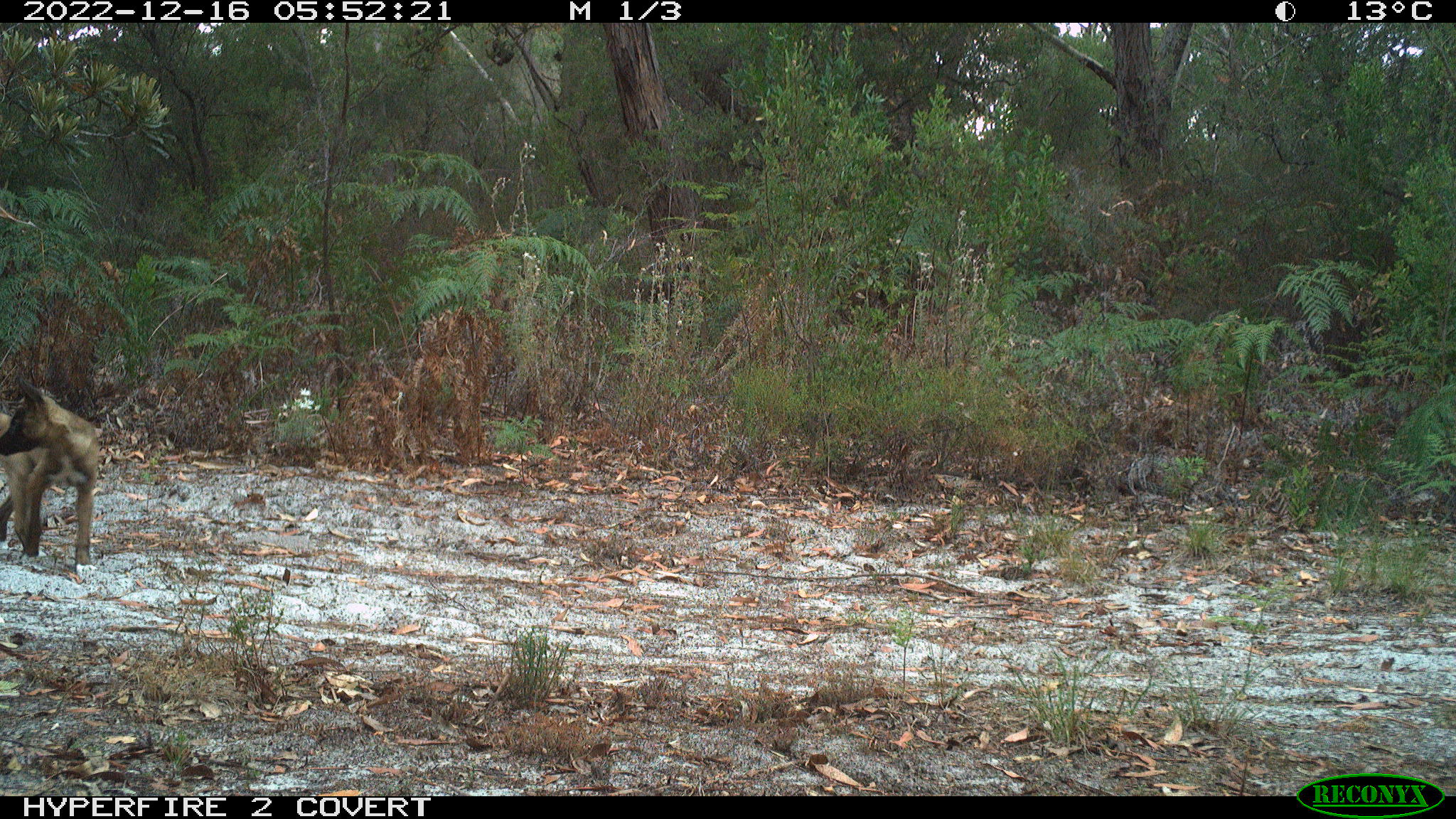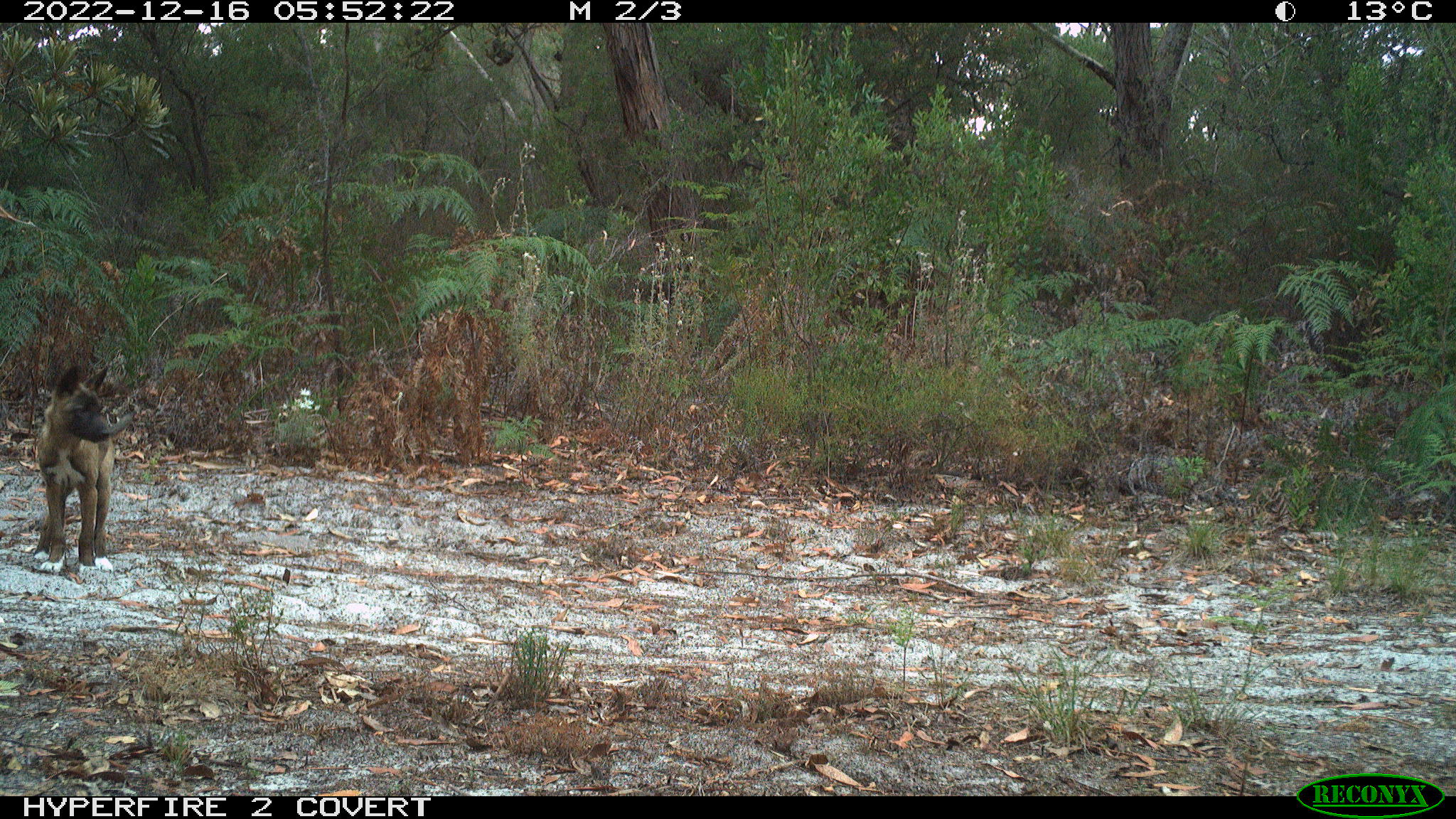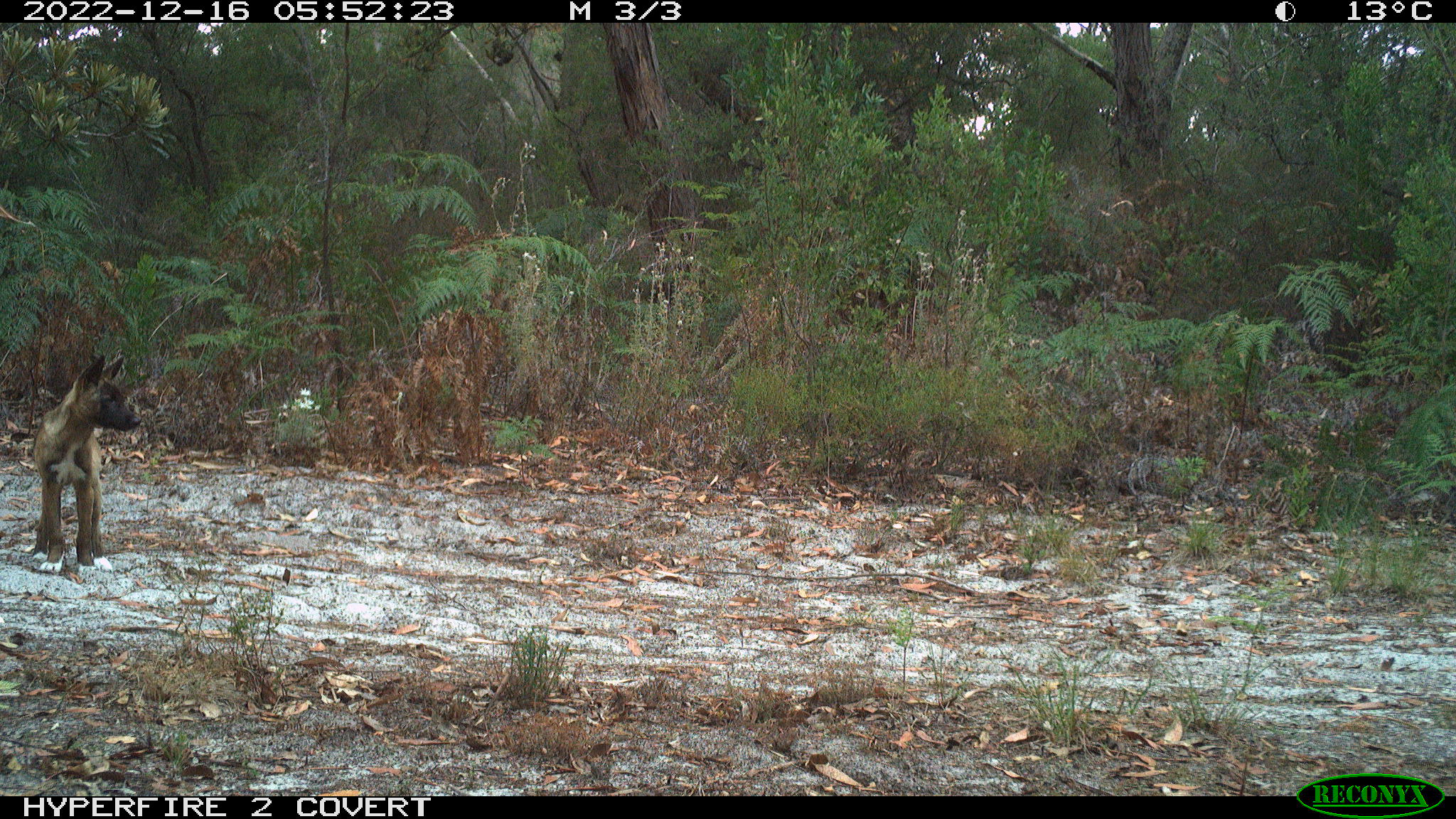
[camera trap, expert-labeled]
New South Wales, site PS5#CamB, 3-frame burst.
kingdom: Animalia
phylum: Chordata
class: Mammalia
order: Carnivora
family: Canidae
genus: Canis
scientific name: Canis familiaris dingo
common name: dingo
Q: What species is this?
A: Dingo (Canis familiaris dingo).